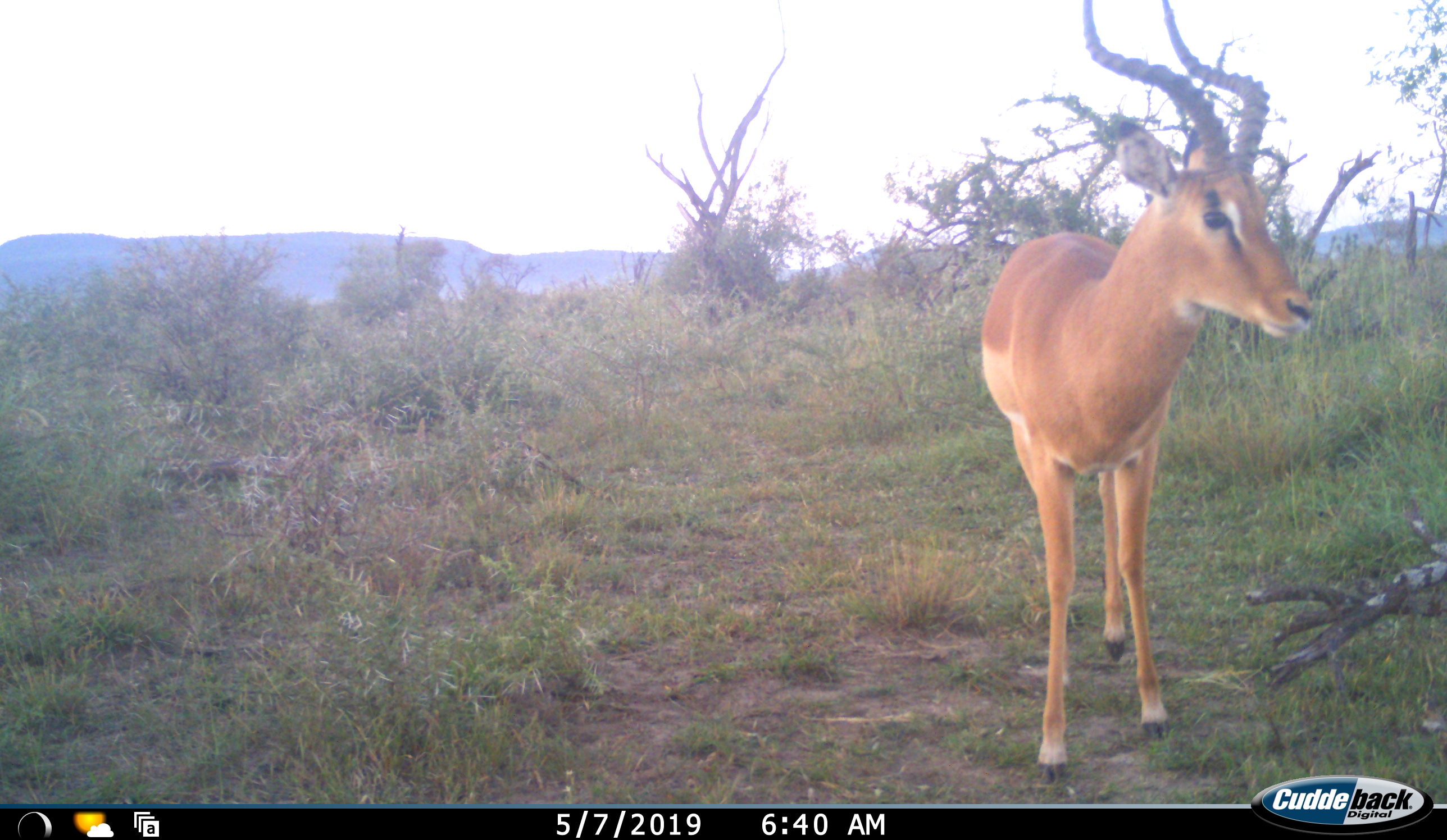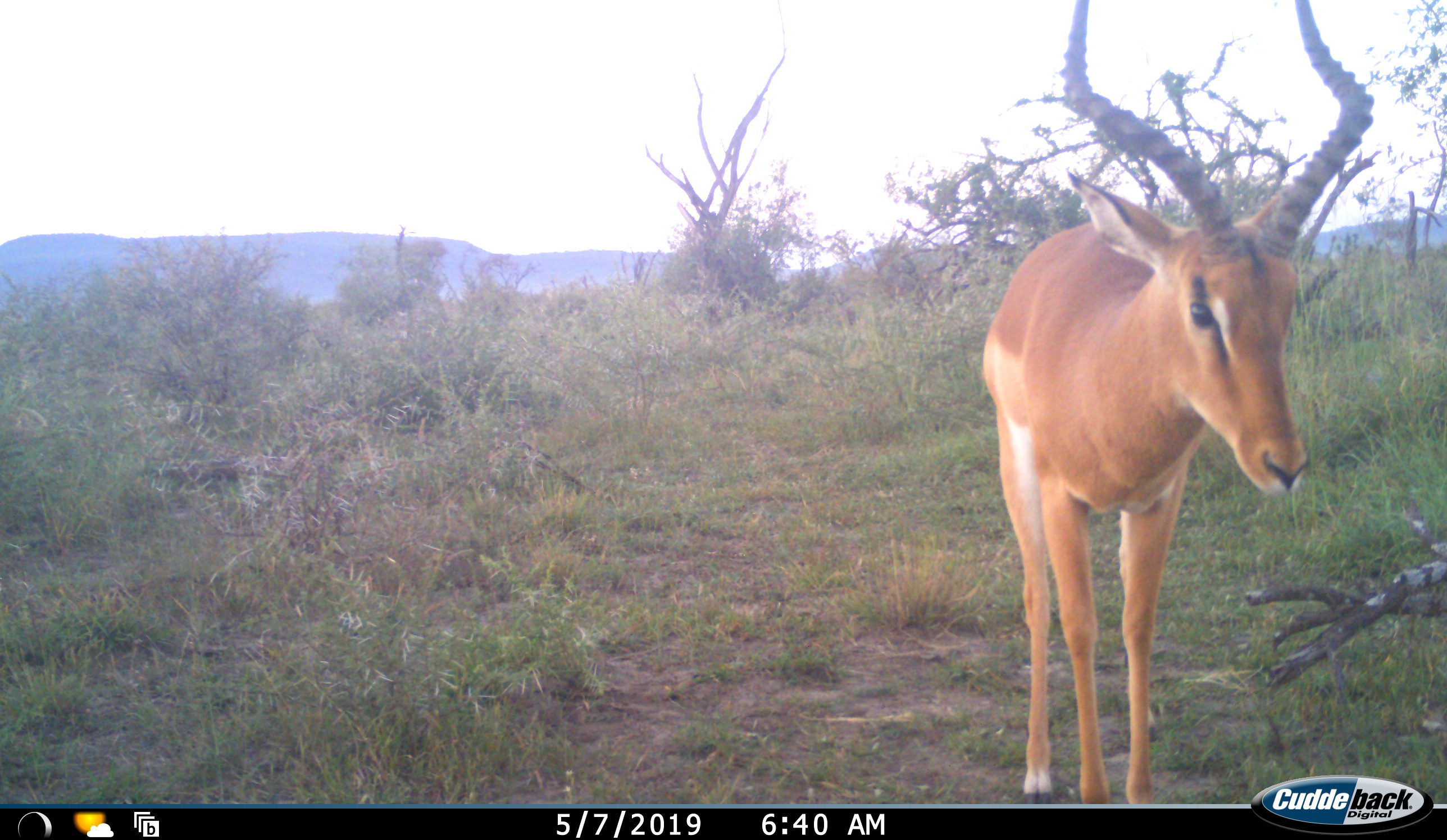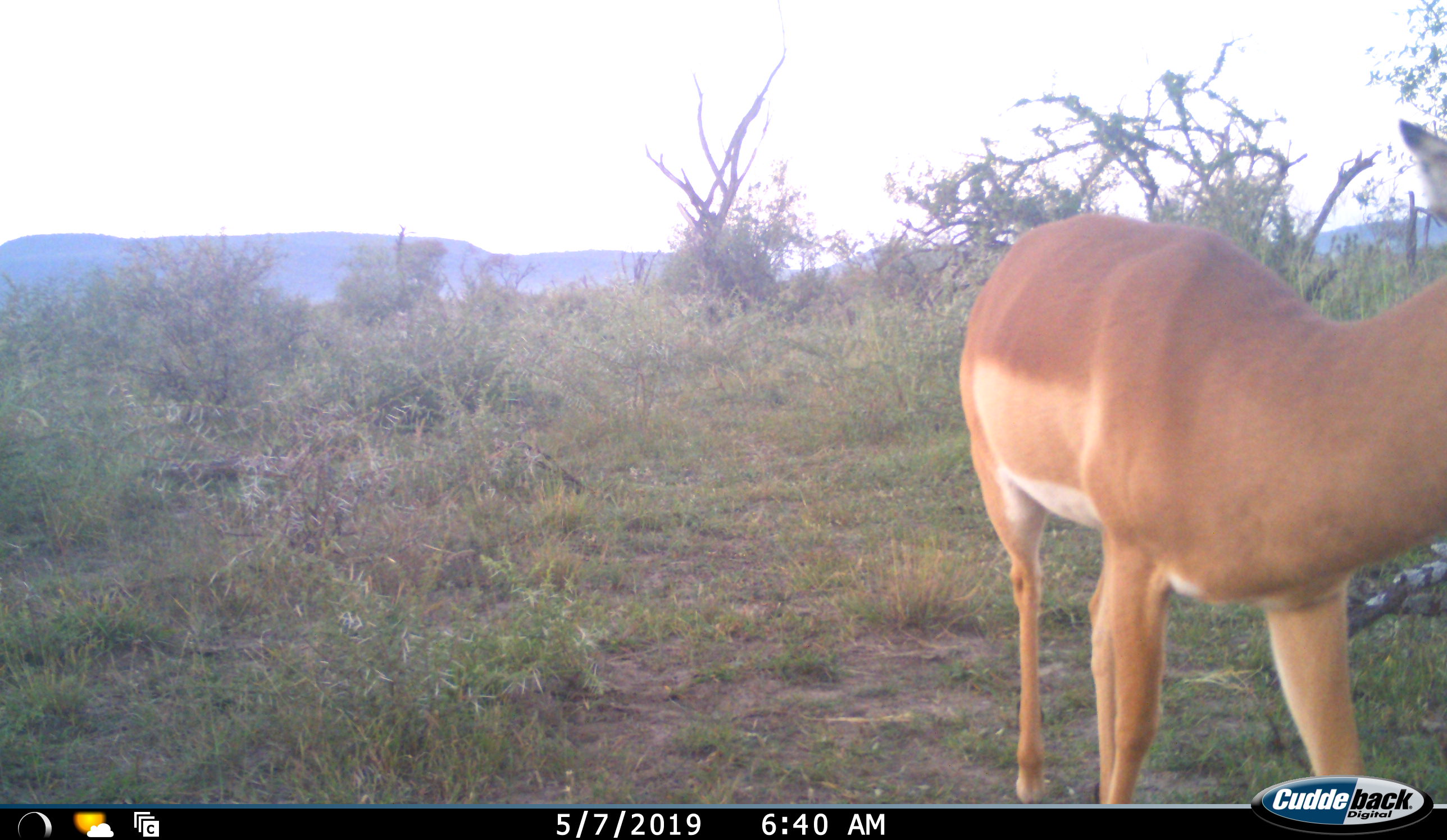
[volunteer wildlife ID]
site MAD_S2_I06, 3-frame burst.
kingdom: Animalia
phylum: Chordata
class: Mammalia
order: Artiodactyla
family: Bovidae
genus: Aepyceros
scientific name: Aepyceros melampus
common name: impala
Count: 1.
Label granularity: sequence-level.